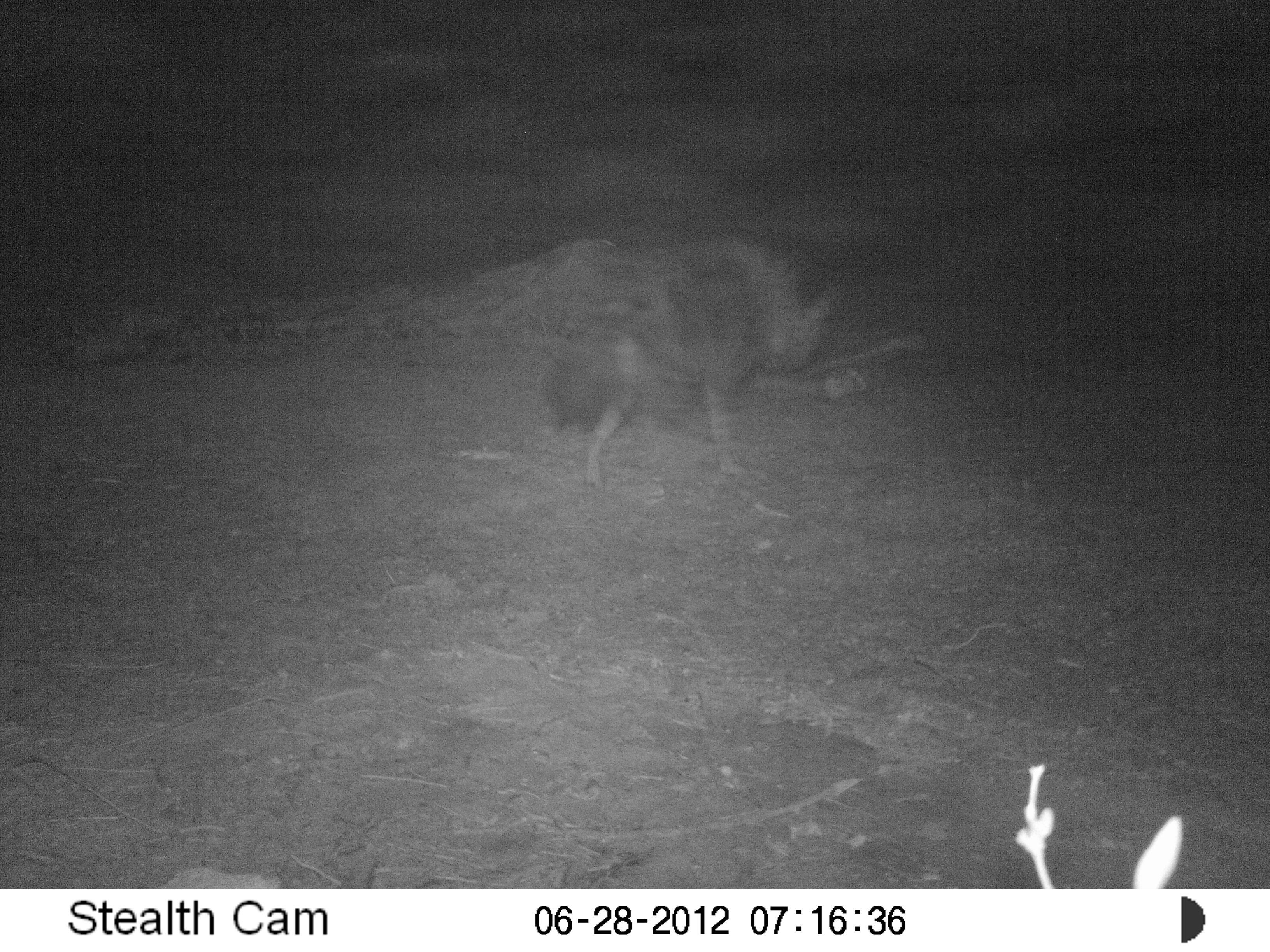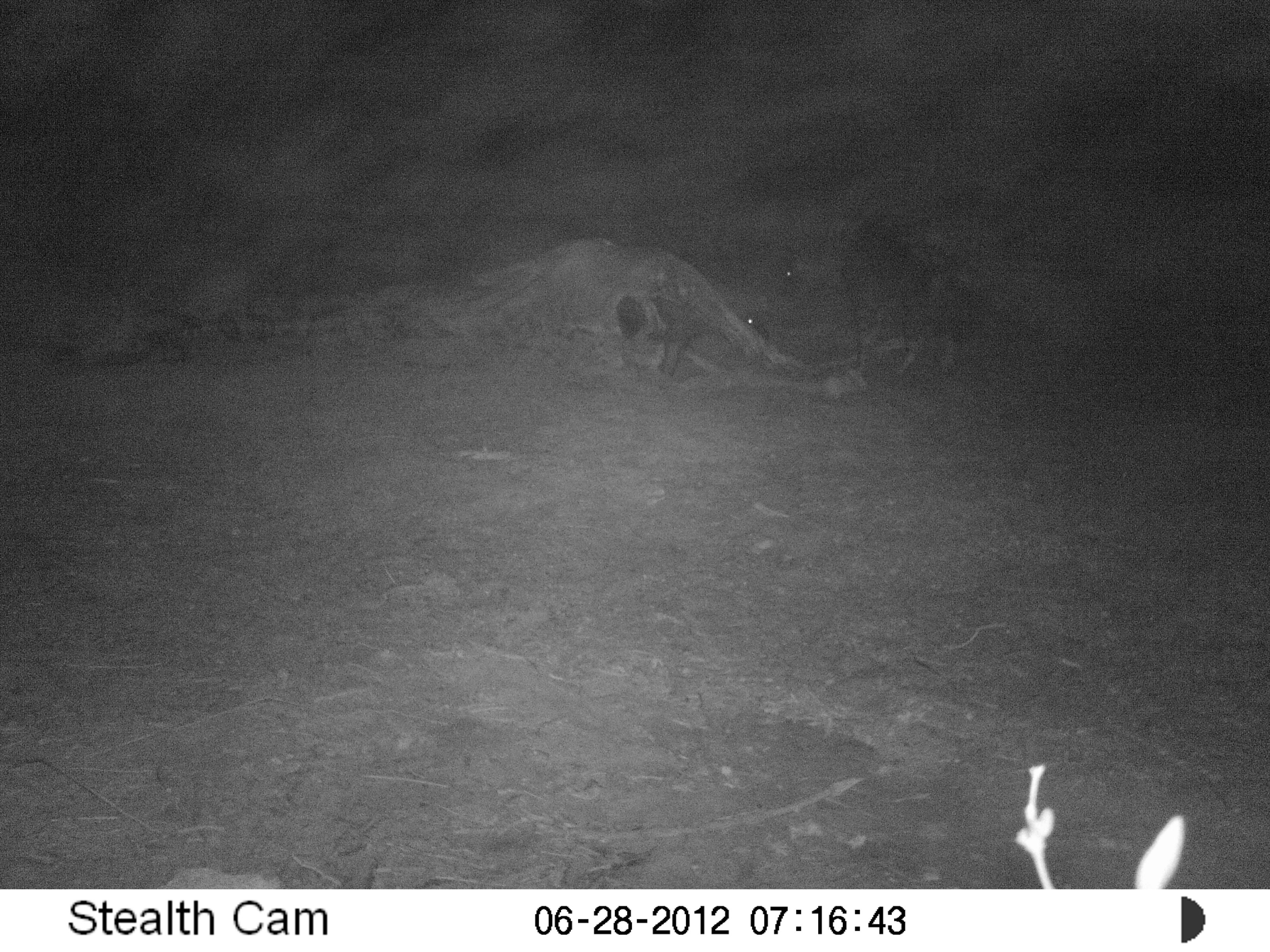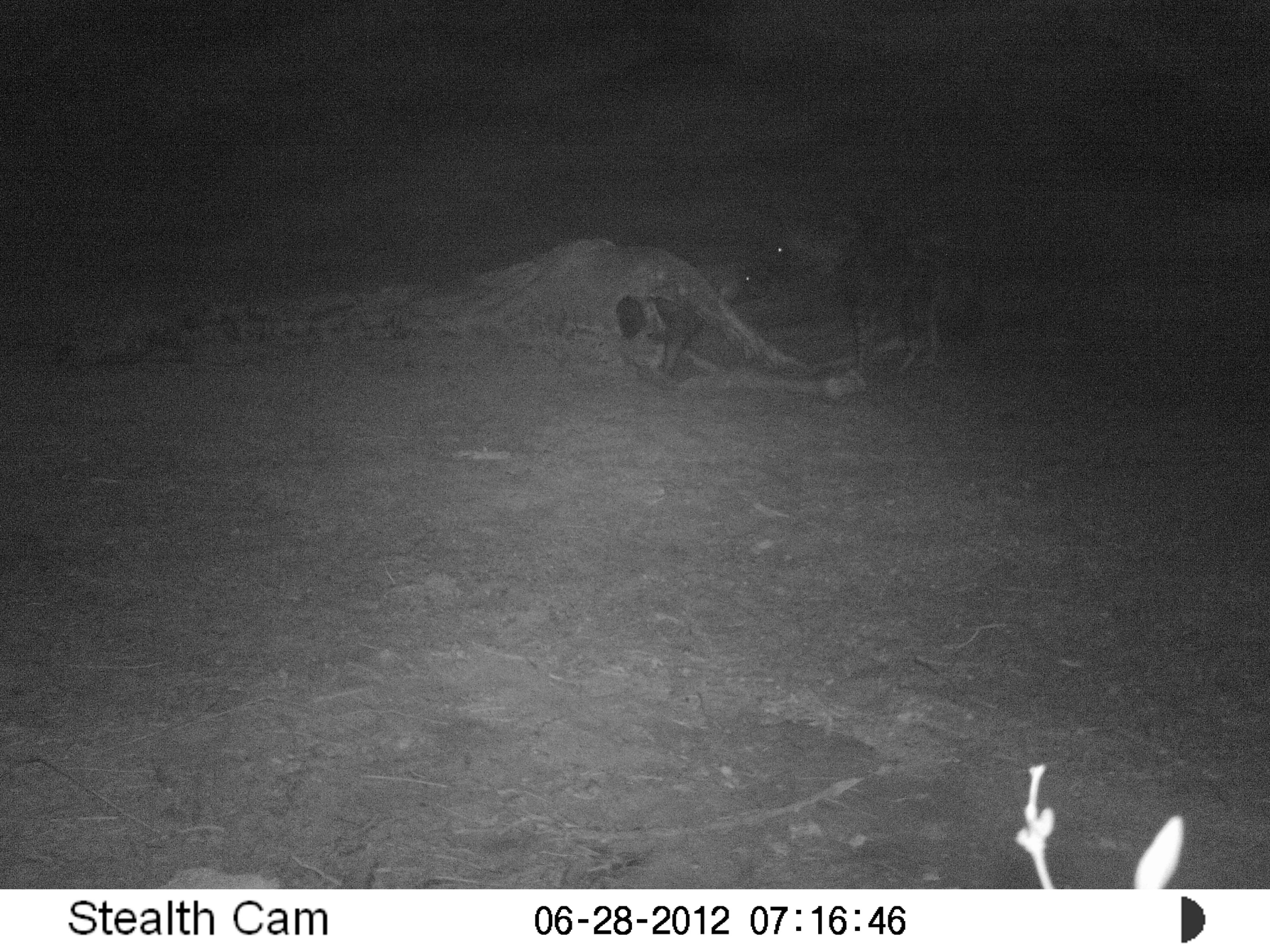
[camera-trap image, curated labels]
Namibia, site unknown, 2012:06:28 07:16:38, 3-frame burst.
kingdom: Animalia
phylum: Chordata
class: Mammalia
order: Carnivora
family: Hyaenidae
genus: Parahyaena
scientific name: Parahyaena brunnea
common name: brown hyena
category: hyaena brunnea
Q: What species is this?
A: Hyaena brunnea (brown hyena) (Parahyaena brunnea).